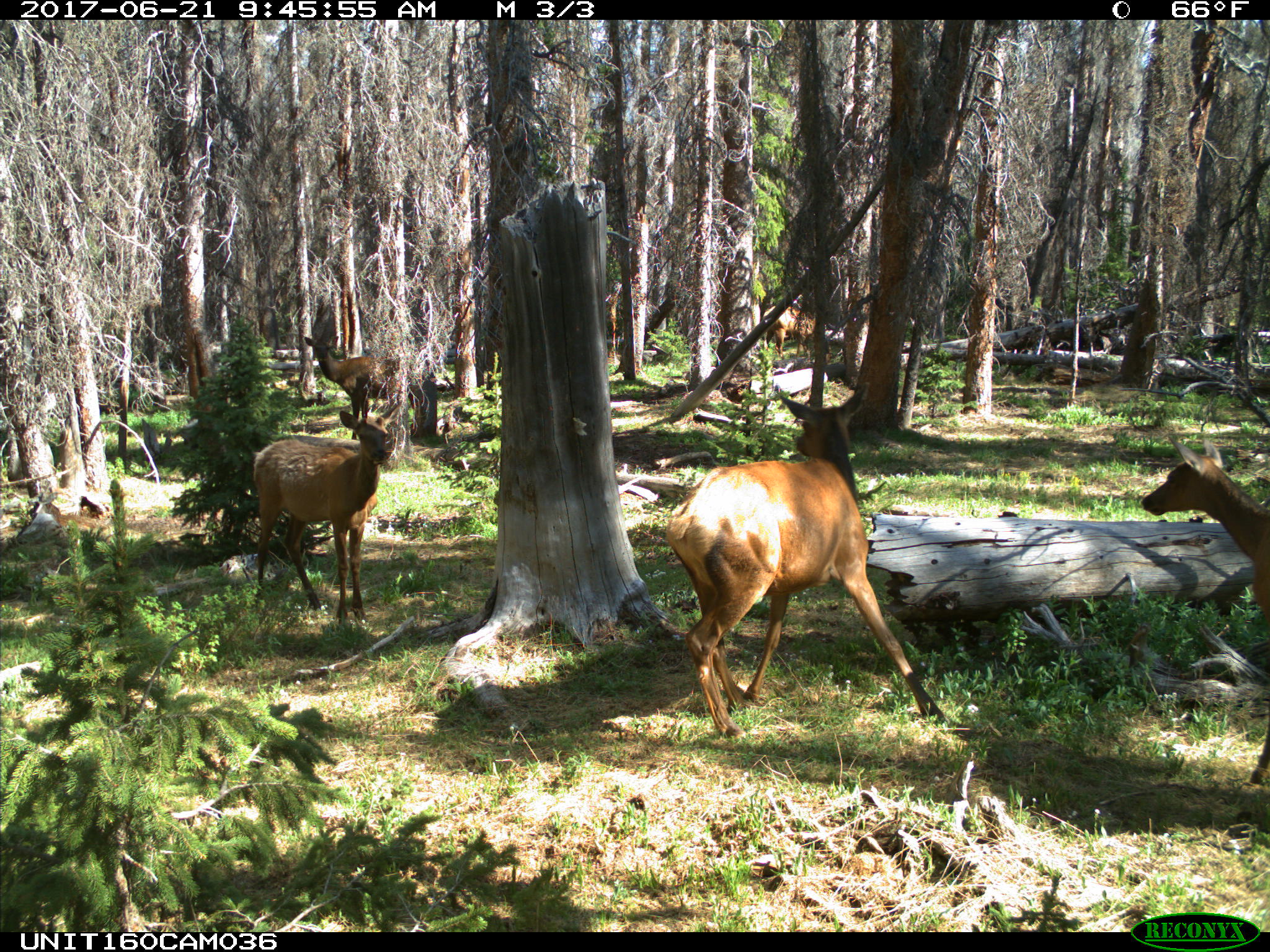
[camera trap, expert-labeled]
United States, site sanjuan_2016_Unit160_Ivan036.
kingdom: Animalia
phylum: Chordata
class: Mammalia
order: Artiodactyla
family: Cervidae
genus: Cervus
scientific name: Cervus elaphus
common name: red deer